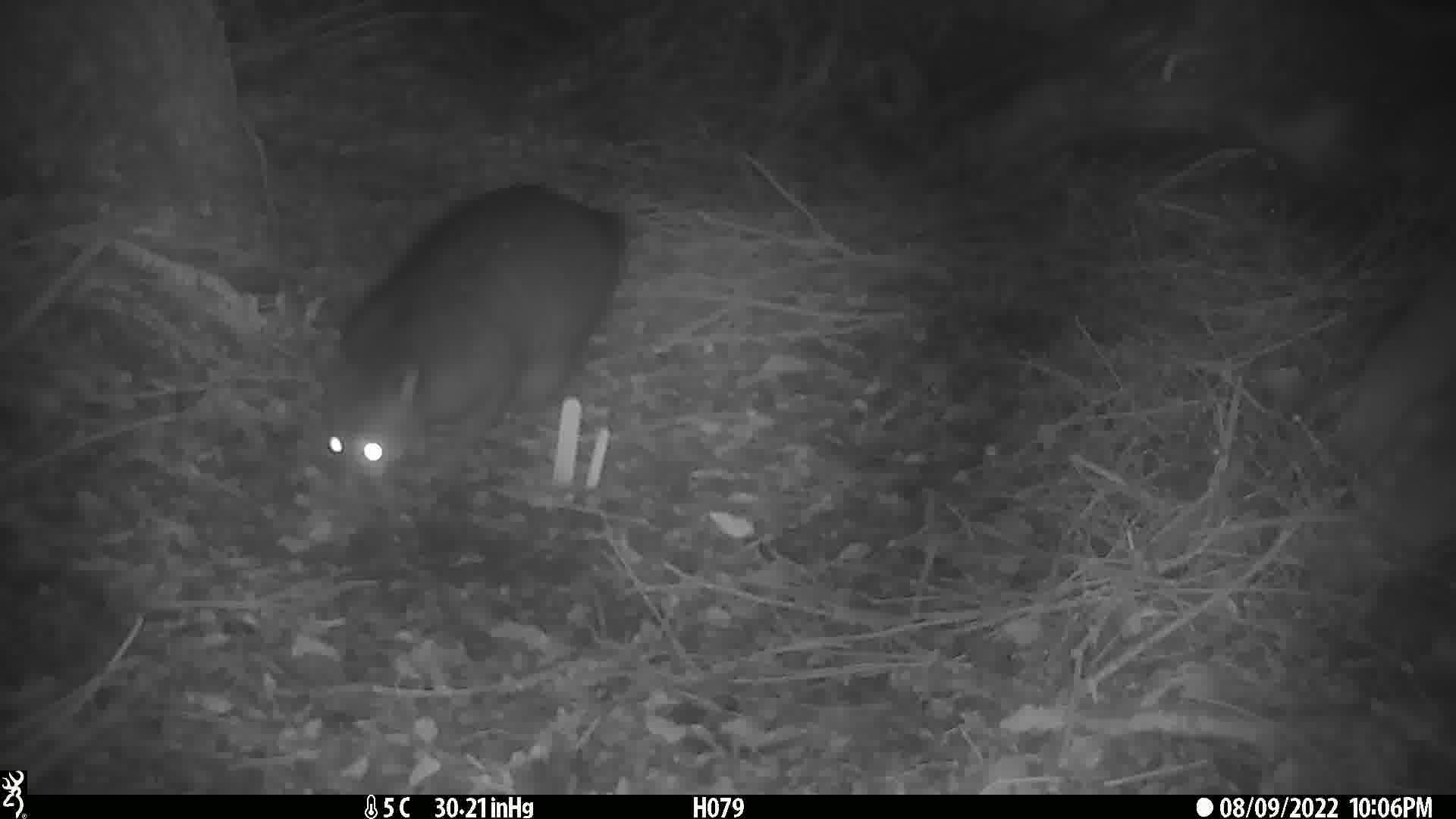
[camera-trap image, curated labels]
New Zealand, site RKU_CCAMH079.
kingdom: Animalia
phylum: Chordata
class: Mammalia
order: Diprotodontia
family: Phalangeridae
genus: Trichosurus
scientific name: Trichosurus vulpecula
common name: common brushtail possum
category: possum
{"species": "possum (common brushtail possum) (Trichosurus vulpecula)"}